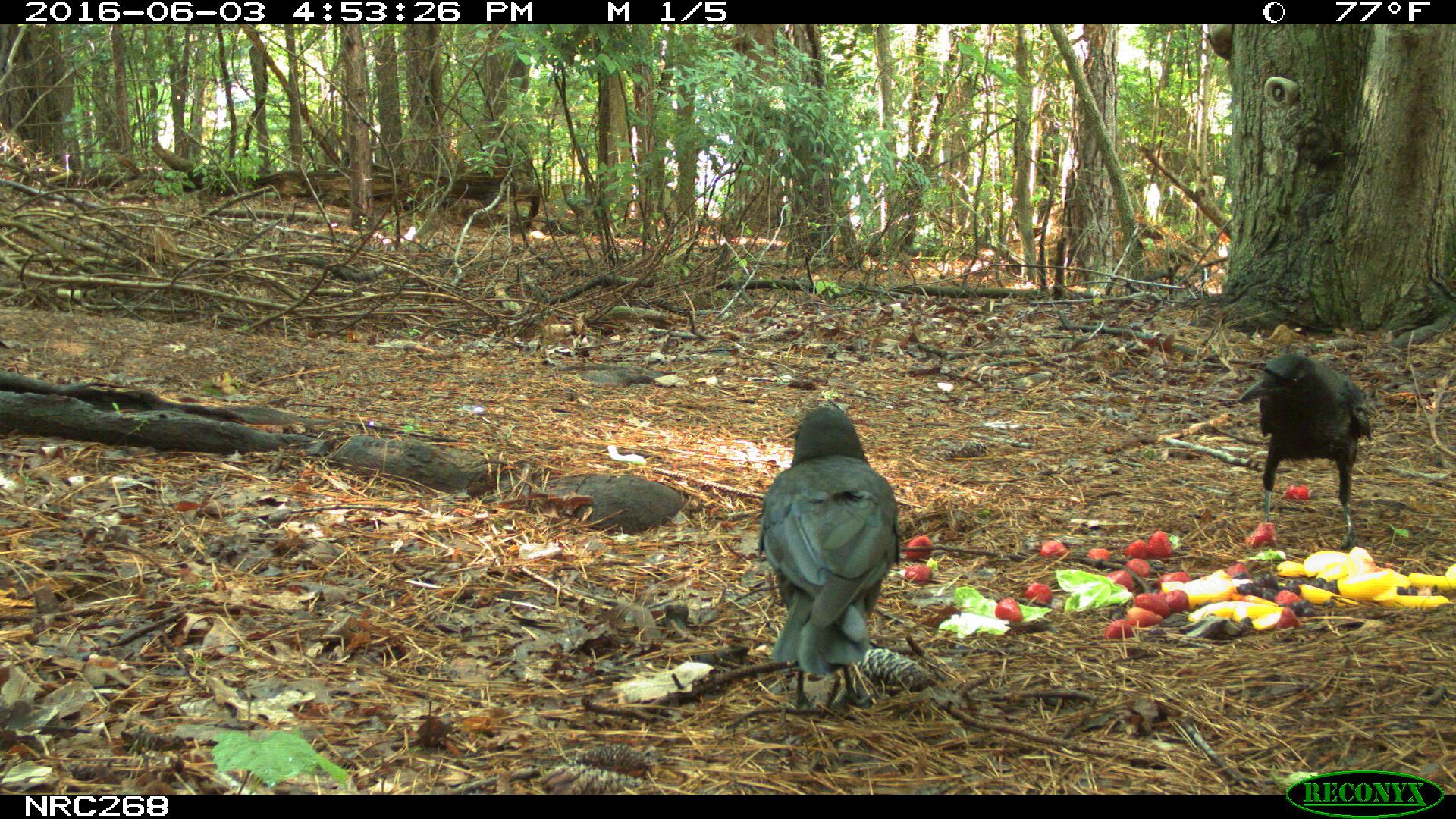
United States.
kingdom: Animalia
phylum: Chordata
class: Aves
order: Passeriformes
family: Corvidae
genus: Corvus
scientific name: Corvus brachyrhynchos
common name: american crow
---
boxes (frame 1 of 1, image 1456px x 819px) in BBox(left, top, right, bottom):
American Crow: BBox(754, 406, 919, 702); BBox(1236, 353, 1387, 522)